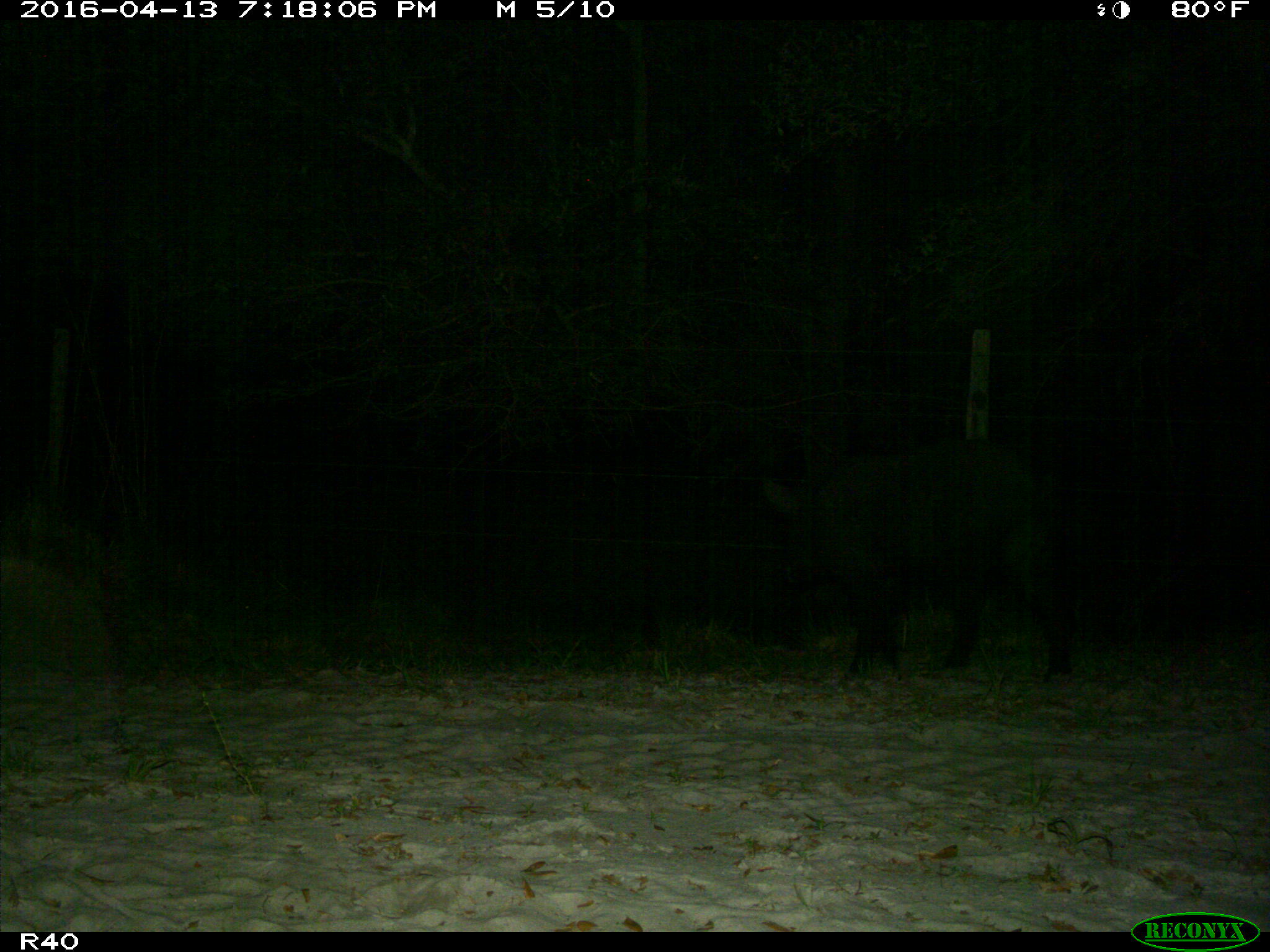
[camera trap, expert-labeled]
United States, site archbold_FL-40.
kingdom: Animalia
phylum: Chordata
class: Mammalia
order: Artiodactyla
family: Suidae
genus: Sus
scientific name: Sus scrofa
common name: wild boar